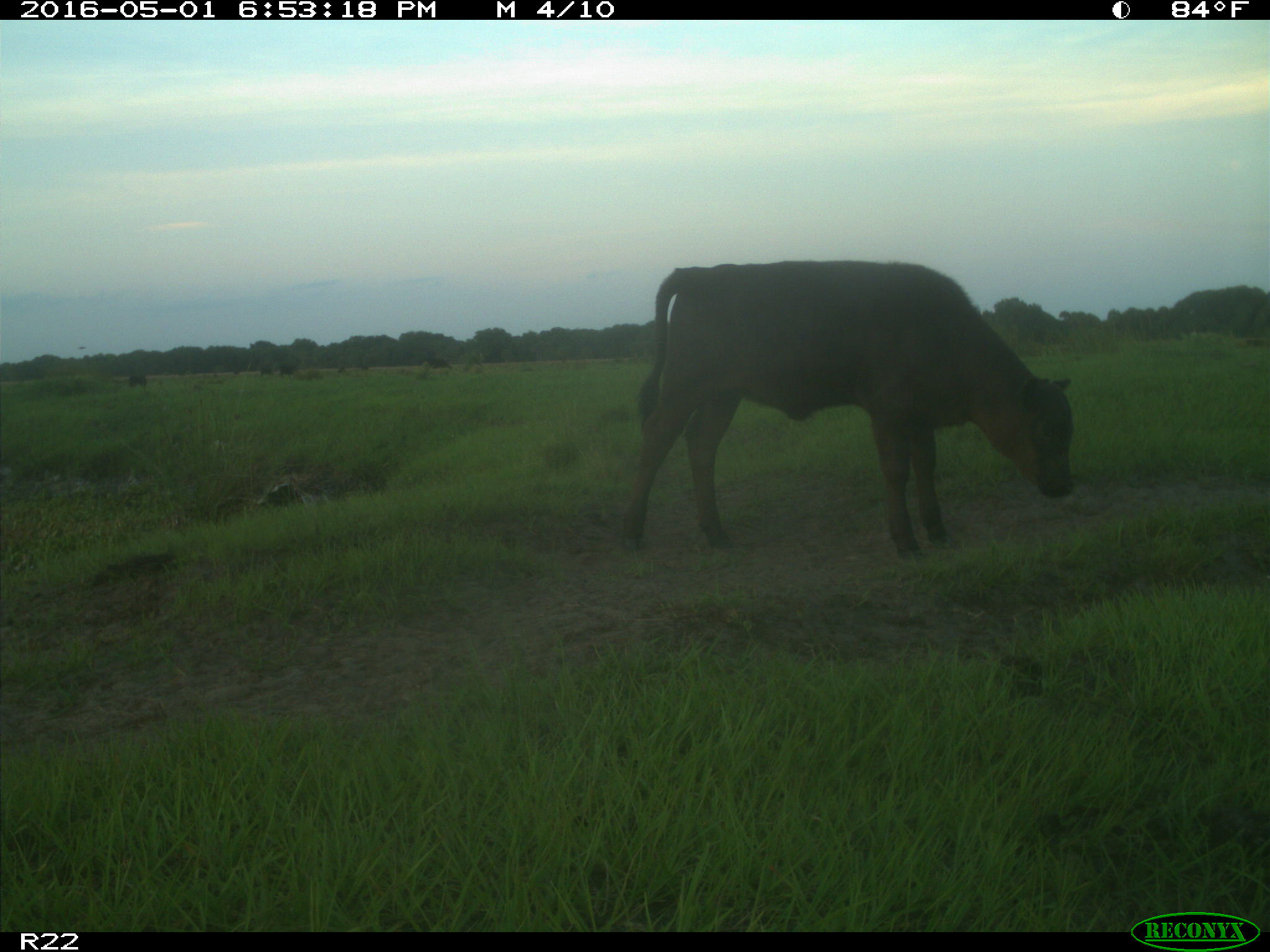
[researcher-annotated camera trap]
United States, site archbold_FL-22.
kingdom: Animalia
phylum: Chordata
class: Mammalia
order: Artiodactyla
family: Bovidae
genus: Bos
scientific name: Bos taurus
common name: domestic cow